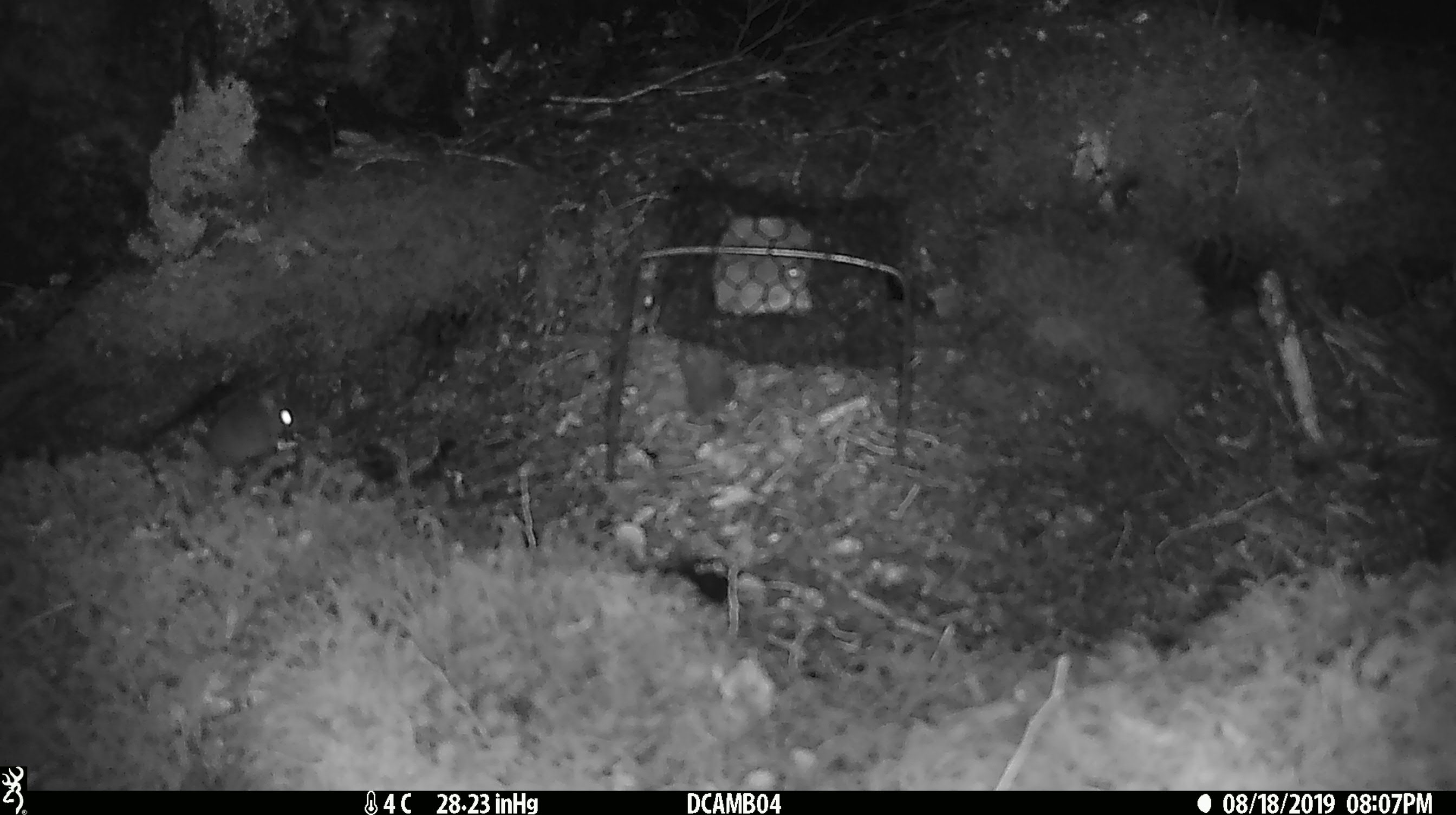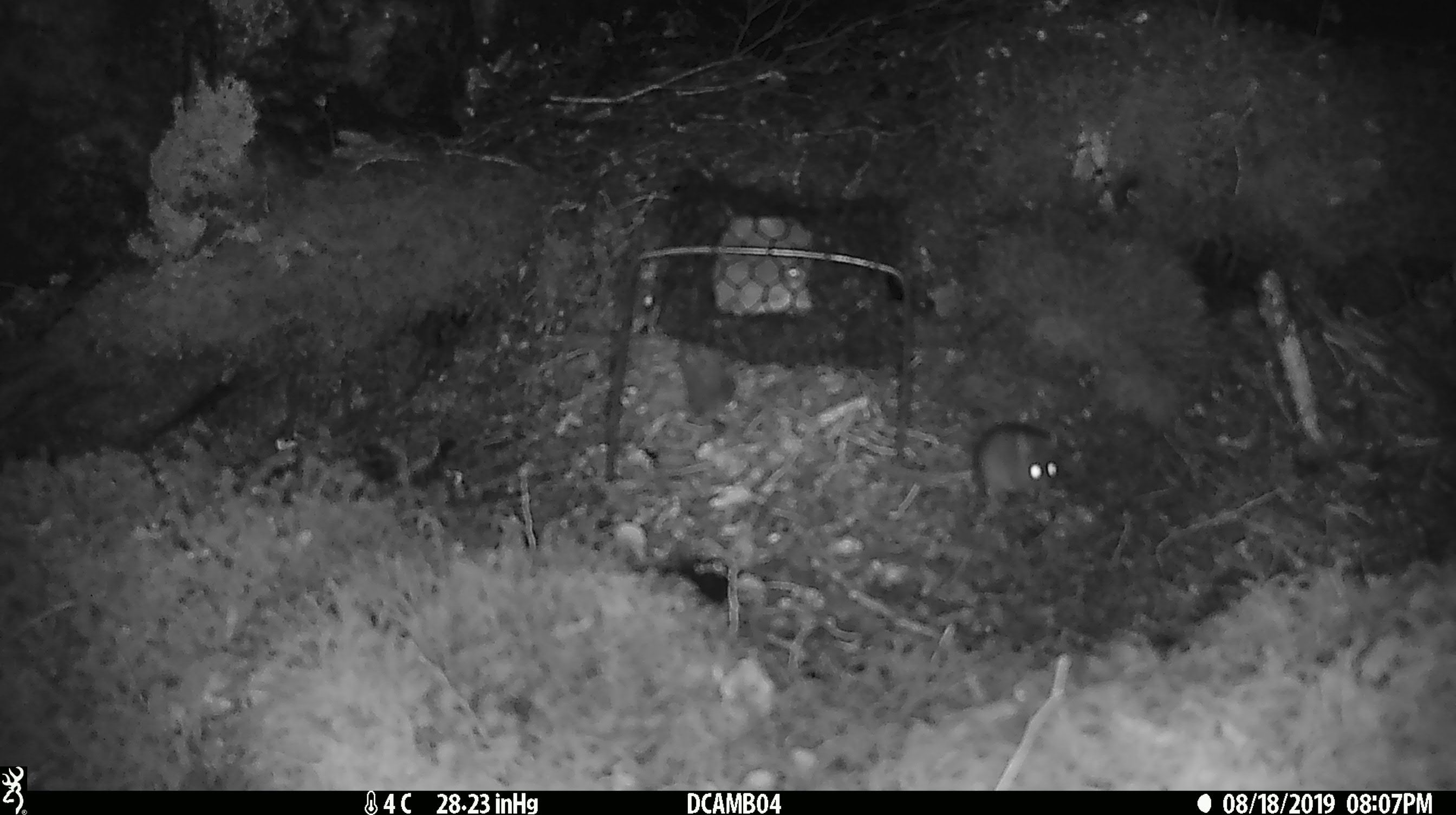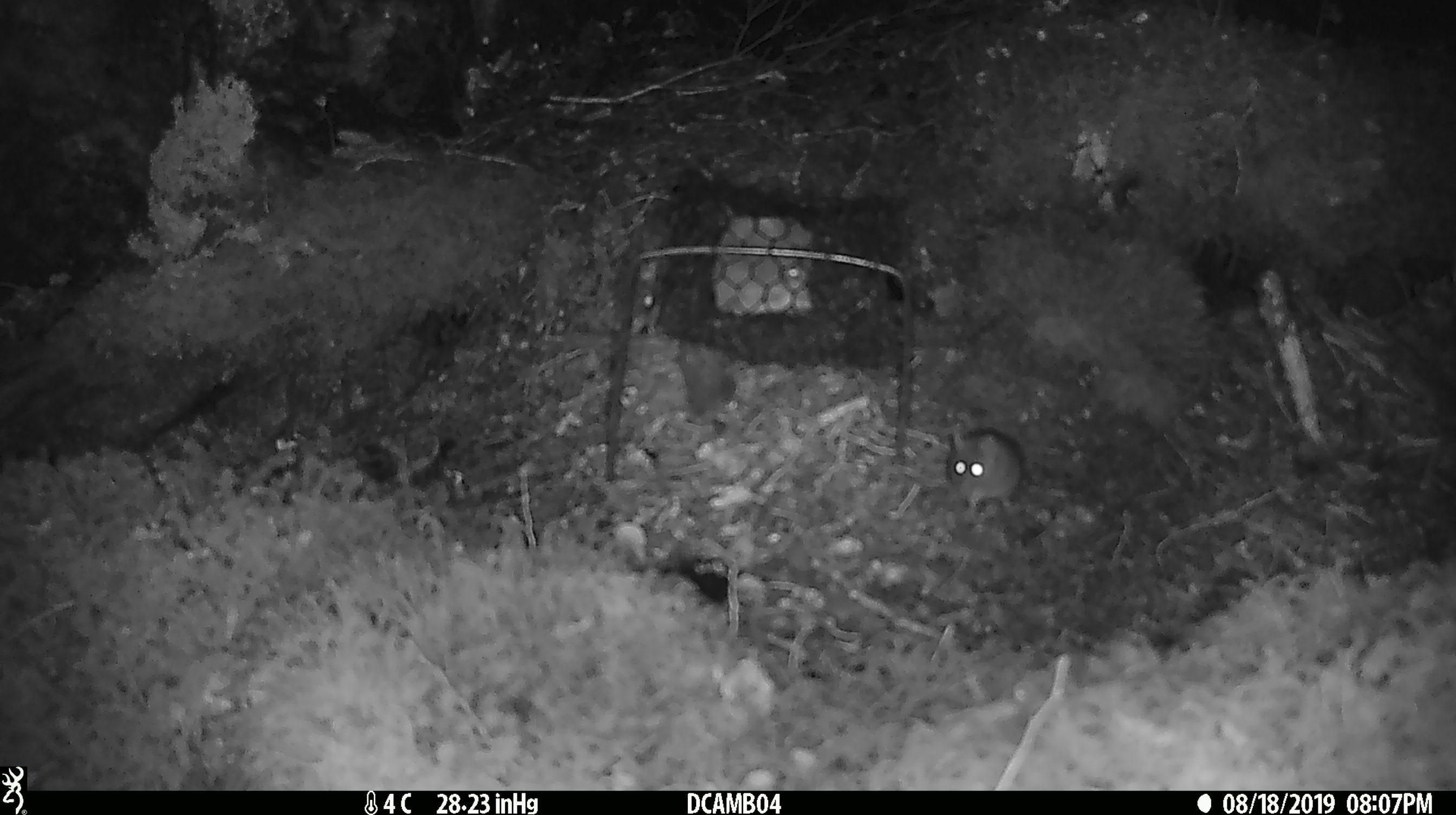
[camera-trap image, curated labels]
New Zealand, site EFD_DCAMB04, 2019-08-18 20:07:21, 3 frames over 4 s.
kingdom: Animalia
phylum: Chordata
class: Mammalia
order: Rodentia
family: Muridae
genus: Mus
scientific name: Mus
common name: mouse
Mouse (Mus).